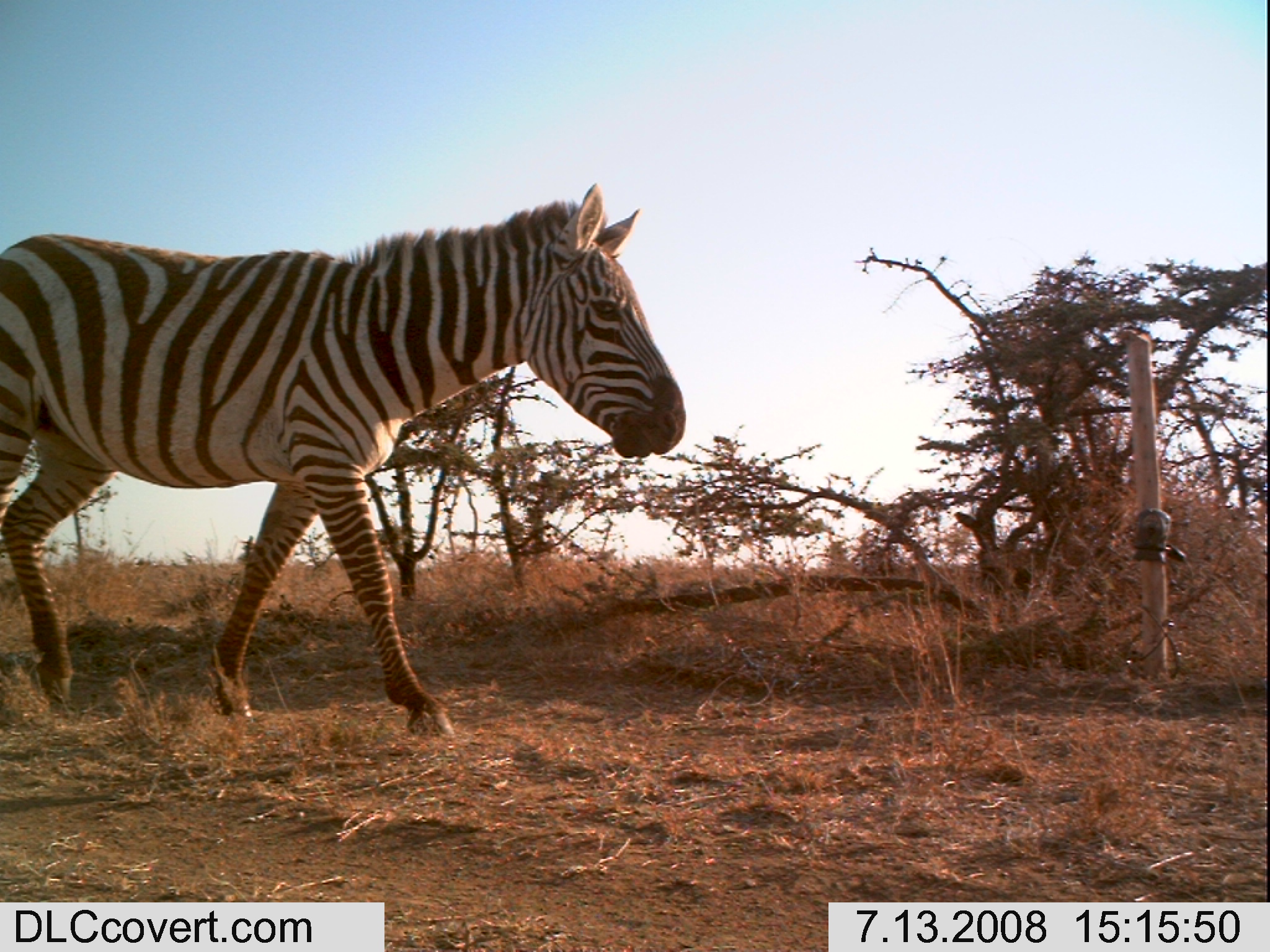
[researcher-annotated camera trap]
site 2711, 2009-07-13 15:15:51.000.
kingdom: Animalia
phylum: Chordata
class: Mammalia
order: Perissodactyla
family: Equidae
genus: Equus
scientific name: Equus quagga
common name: plains zebra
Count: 1.